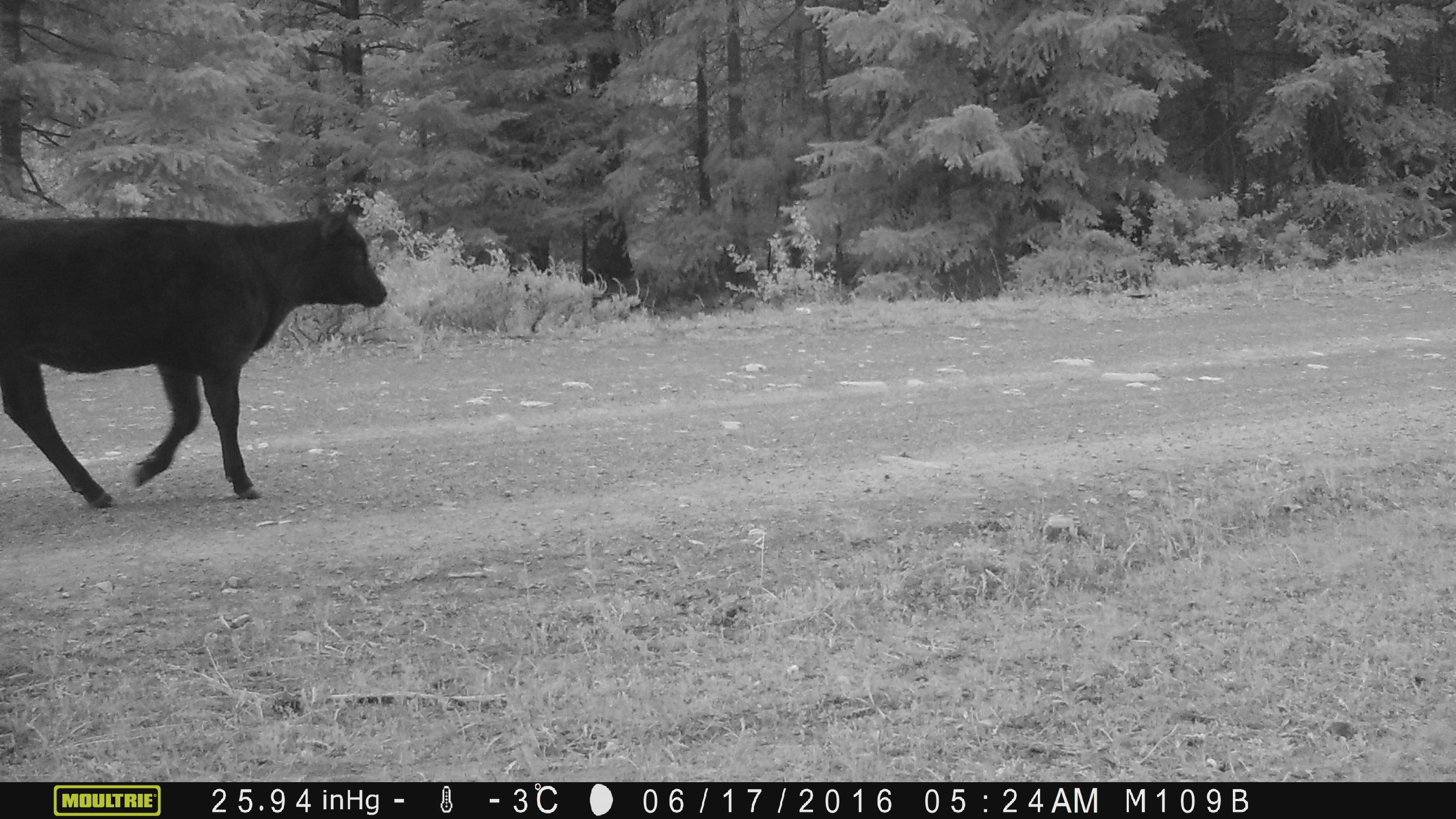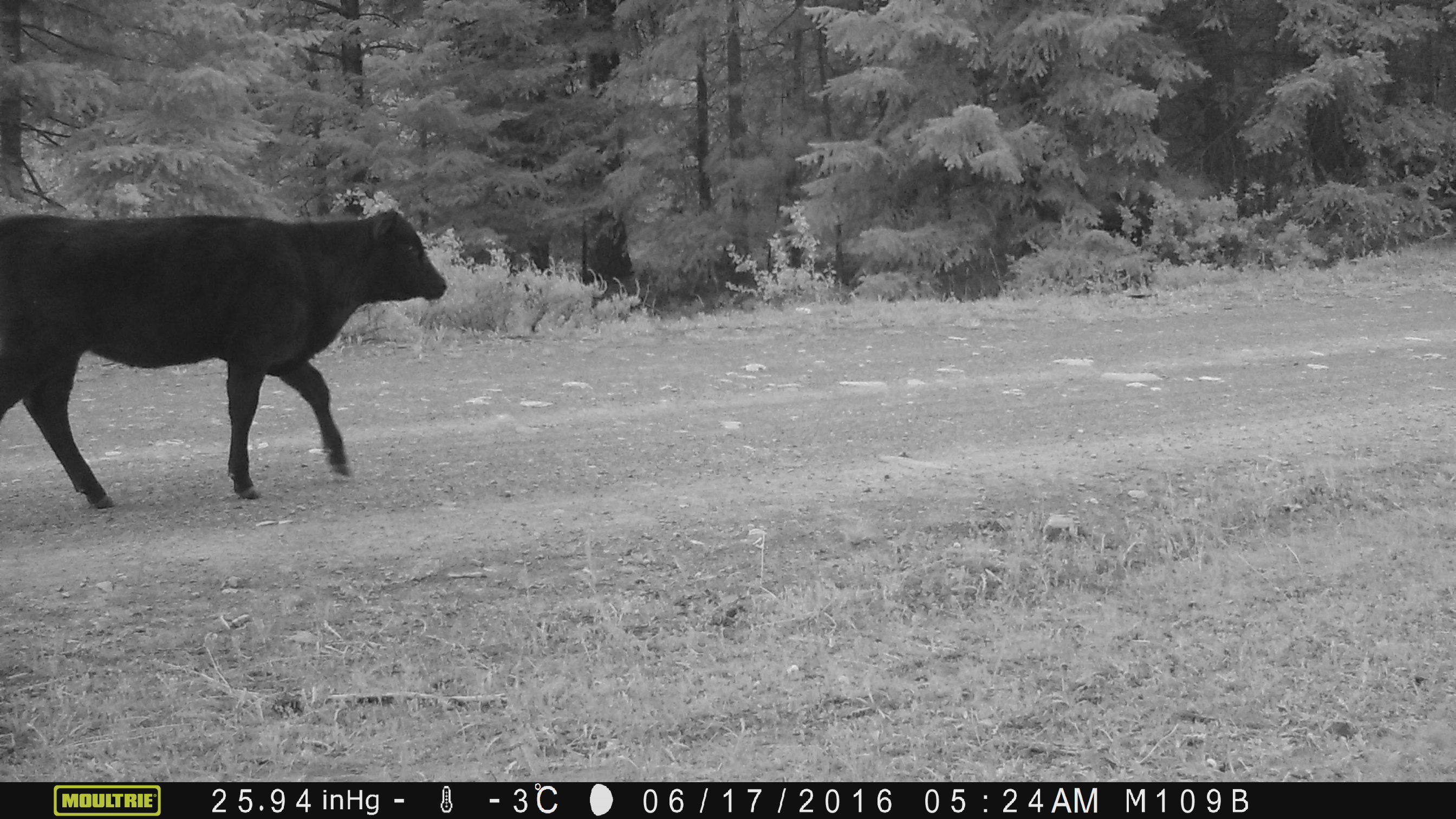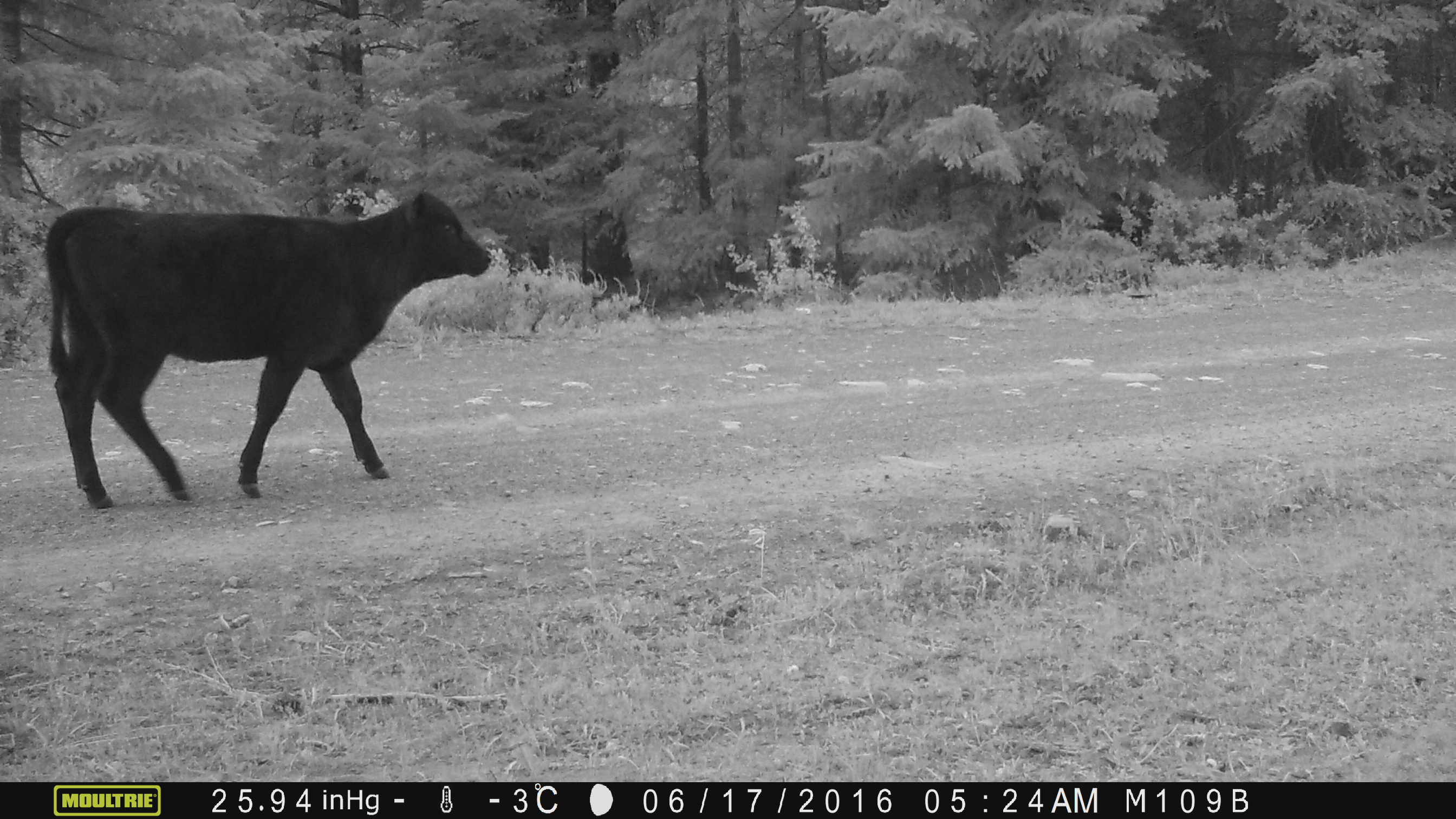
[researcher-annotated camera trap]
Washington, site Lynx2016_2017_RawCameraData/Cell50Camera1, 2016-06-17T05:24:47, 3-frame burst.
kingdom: Animalia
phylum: Chordata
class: Mammalia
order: Artiodactyla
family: Bovidae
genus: Bos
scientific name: Bos taurus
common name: domestic cattle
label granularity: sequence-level